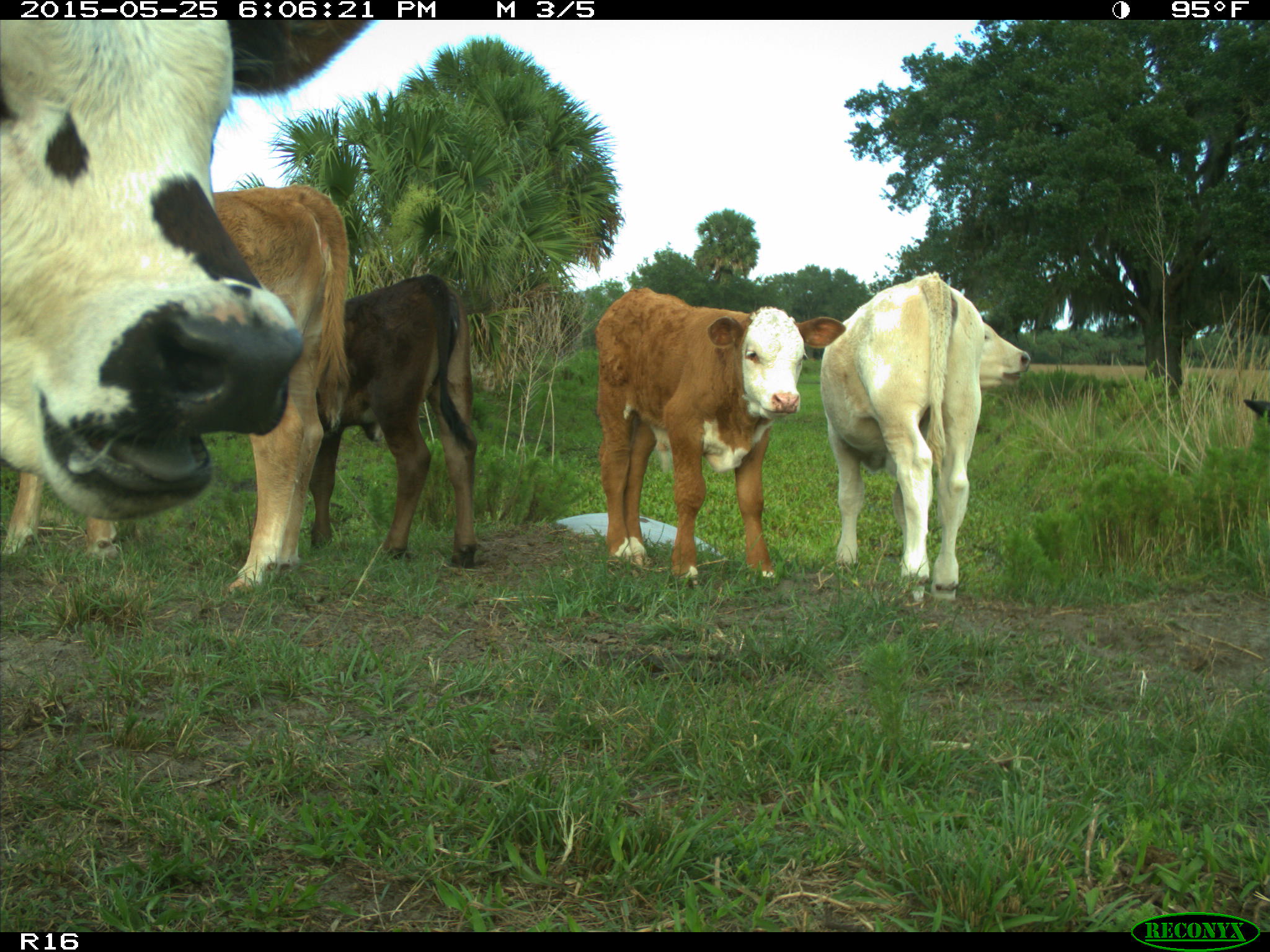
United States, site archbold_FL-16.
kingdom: Animalia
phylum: Chordata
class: Mammalia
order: Artiodactyla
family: Bovidae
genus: Bos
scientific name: Bos taurus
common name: domestic cow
Bos taurus (domestic cow).